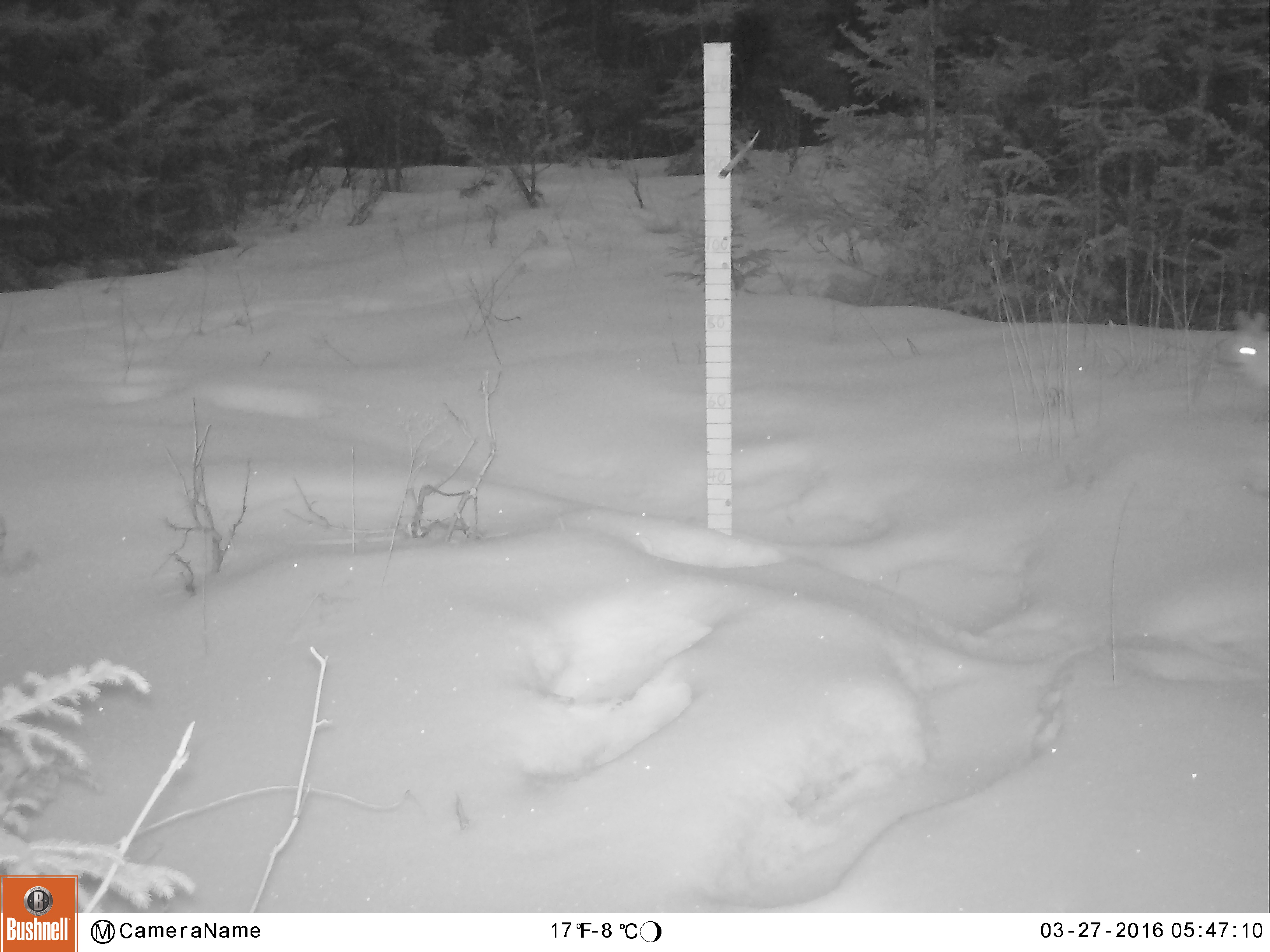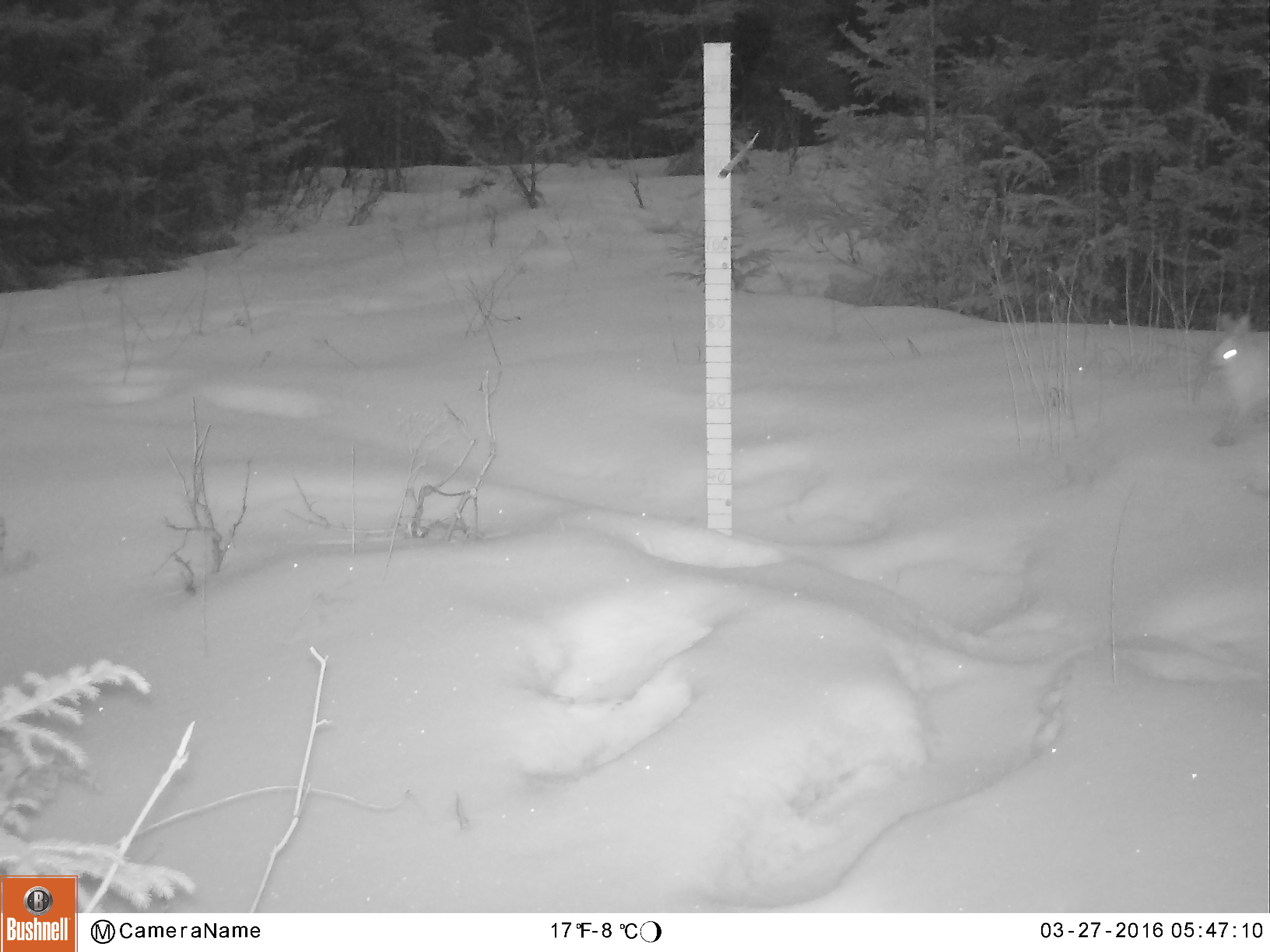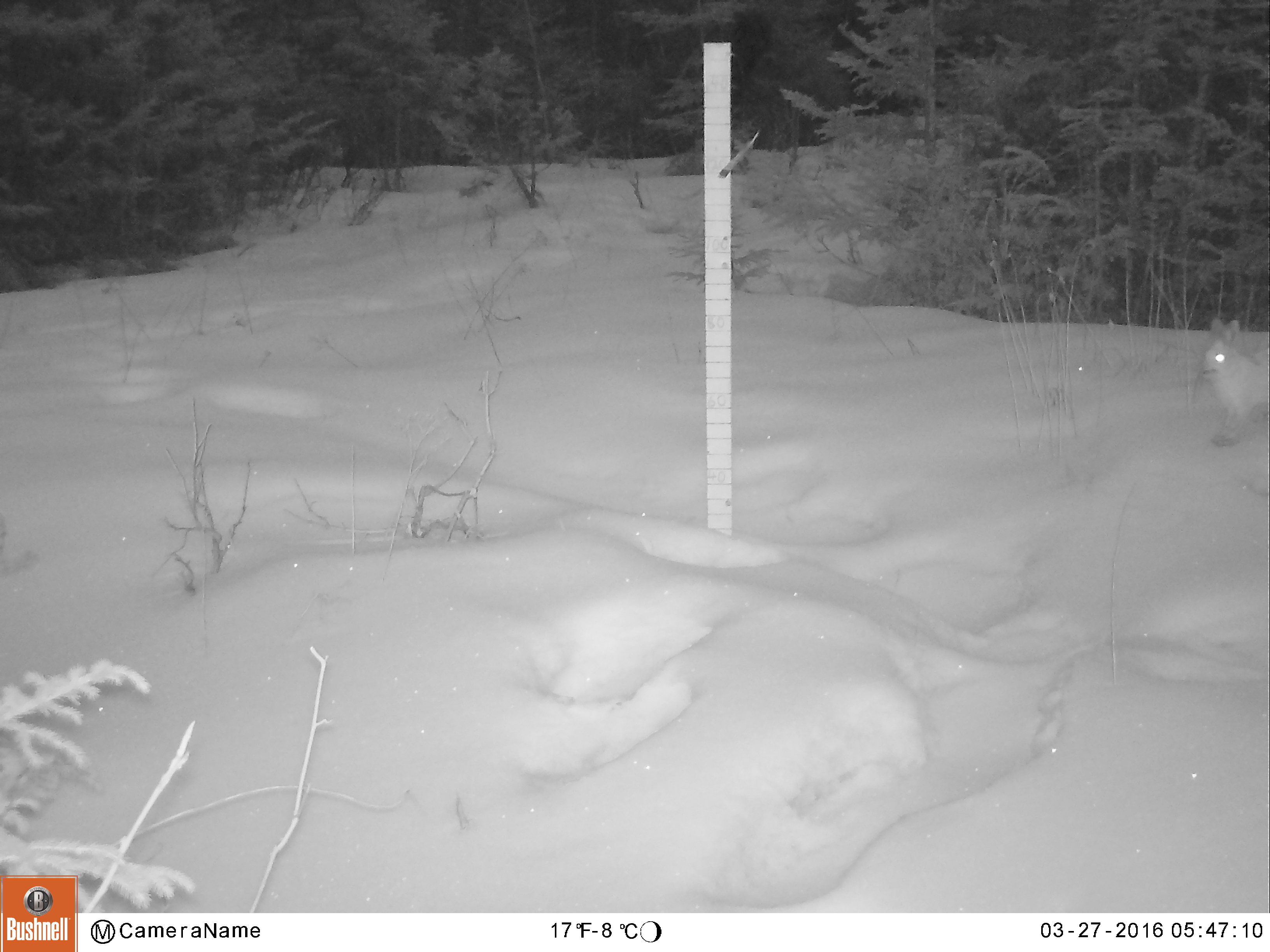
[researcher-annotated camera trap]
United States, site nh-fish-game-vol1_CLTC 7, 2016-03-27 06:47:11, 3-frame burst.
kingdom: Animalia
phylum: Chordata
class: Mammalia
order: Lagomorpha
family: Leporidae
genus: Lepus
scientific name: Lepus americanus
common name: snowshoe hare